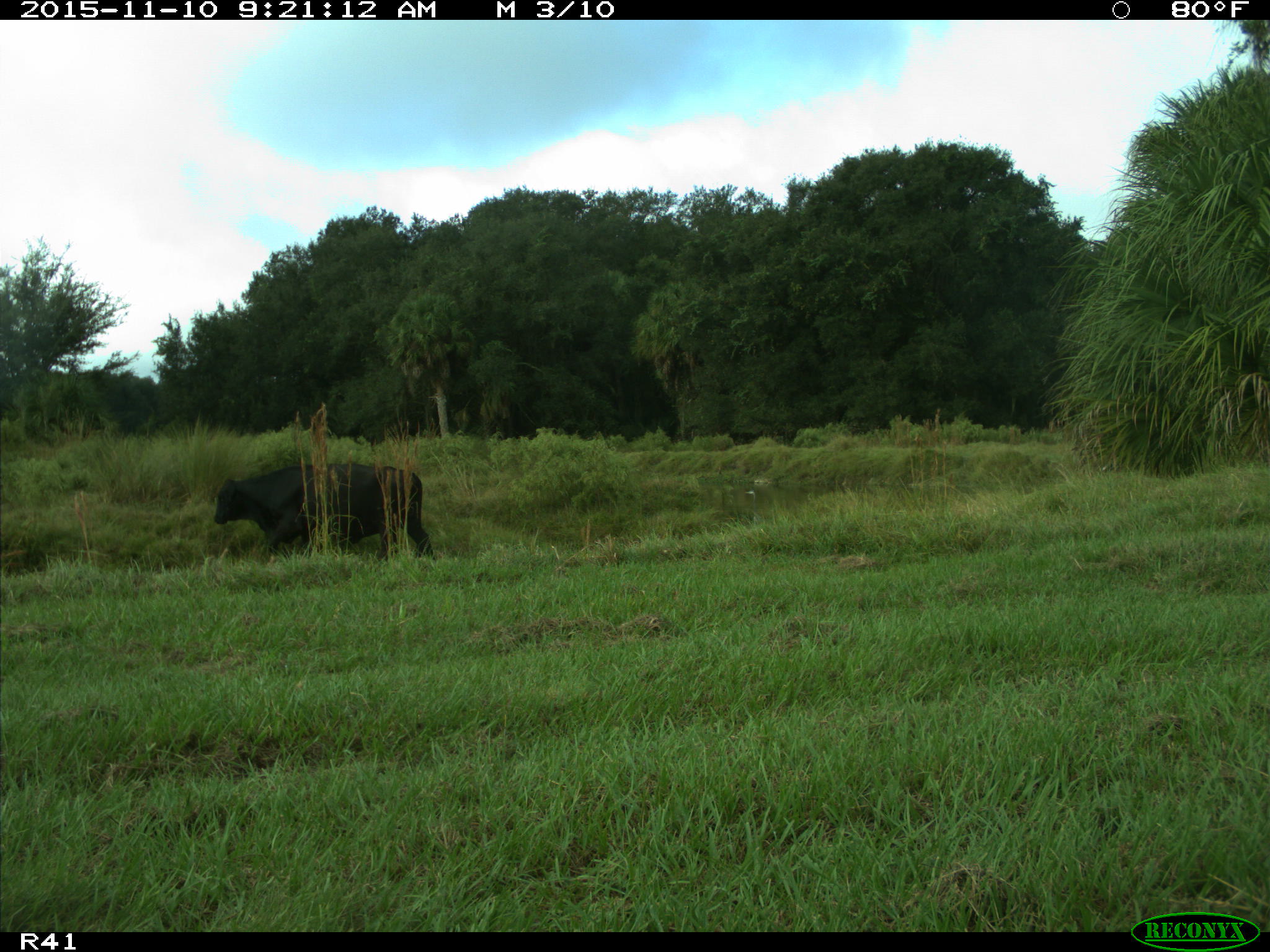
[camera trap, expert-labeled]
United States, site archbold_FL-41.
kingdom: Animalia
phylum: Chordata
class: Mammalia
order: Artiodactyla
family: Bovidae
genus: Bos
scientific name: Bos taurus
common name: domestic cow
Bos taurus (domestic cow).